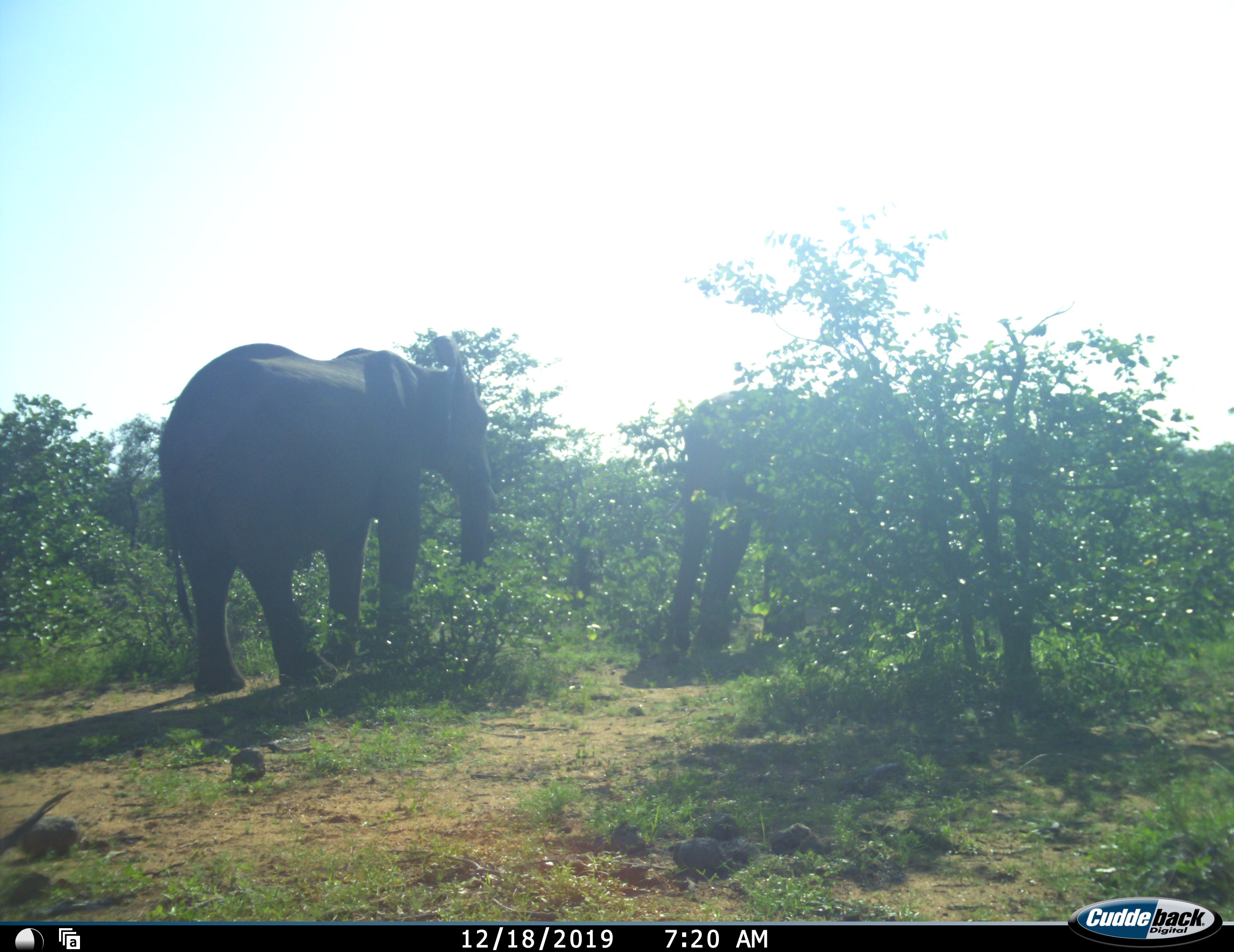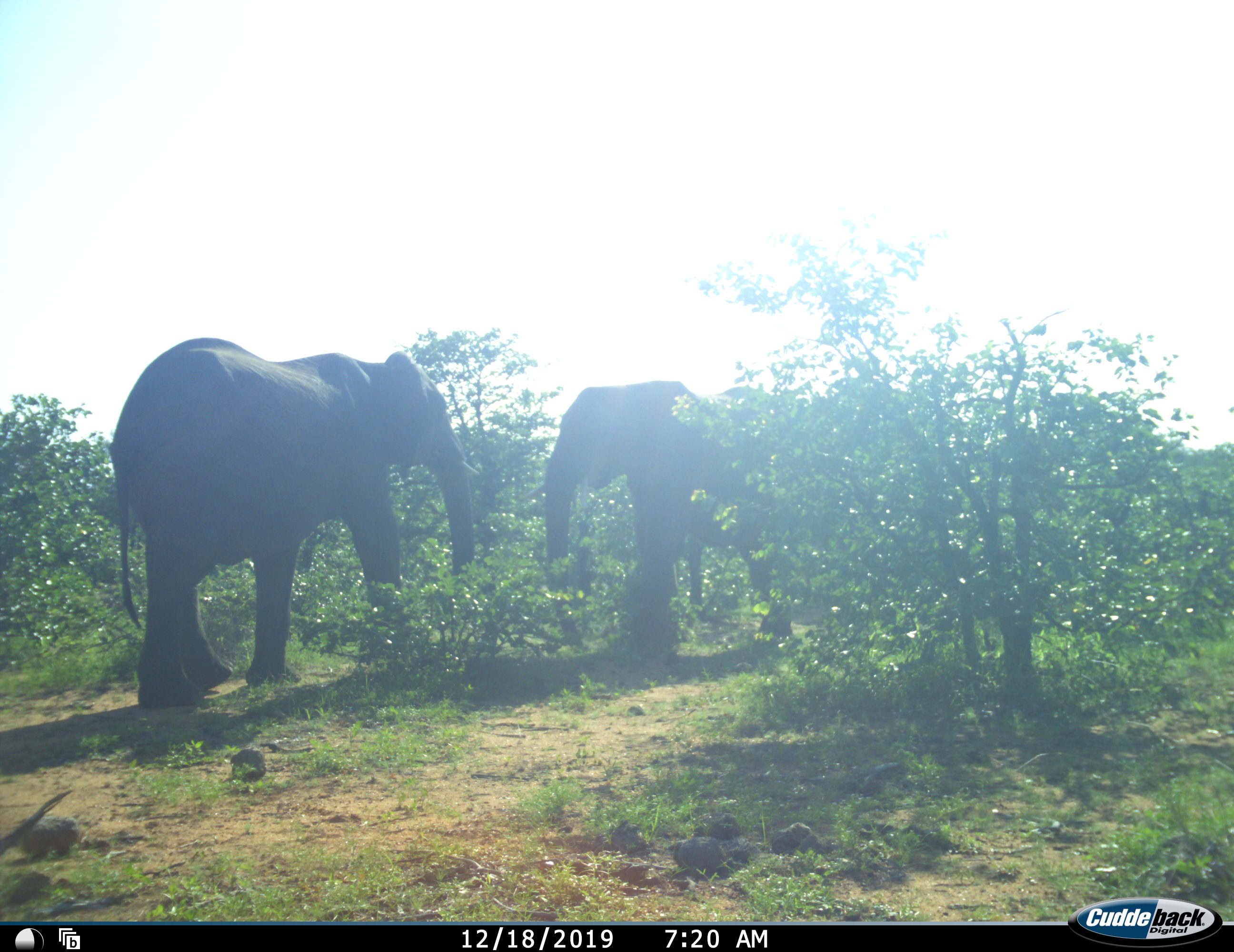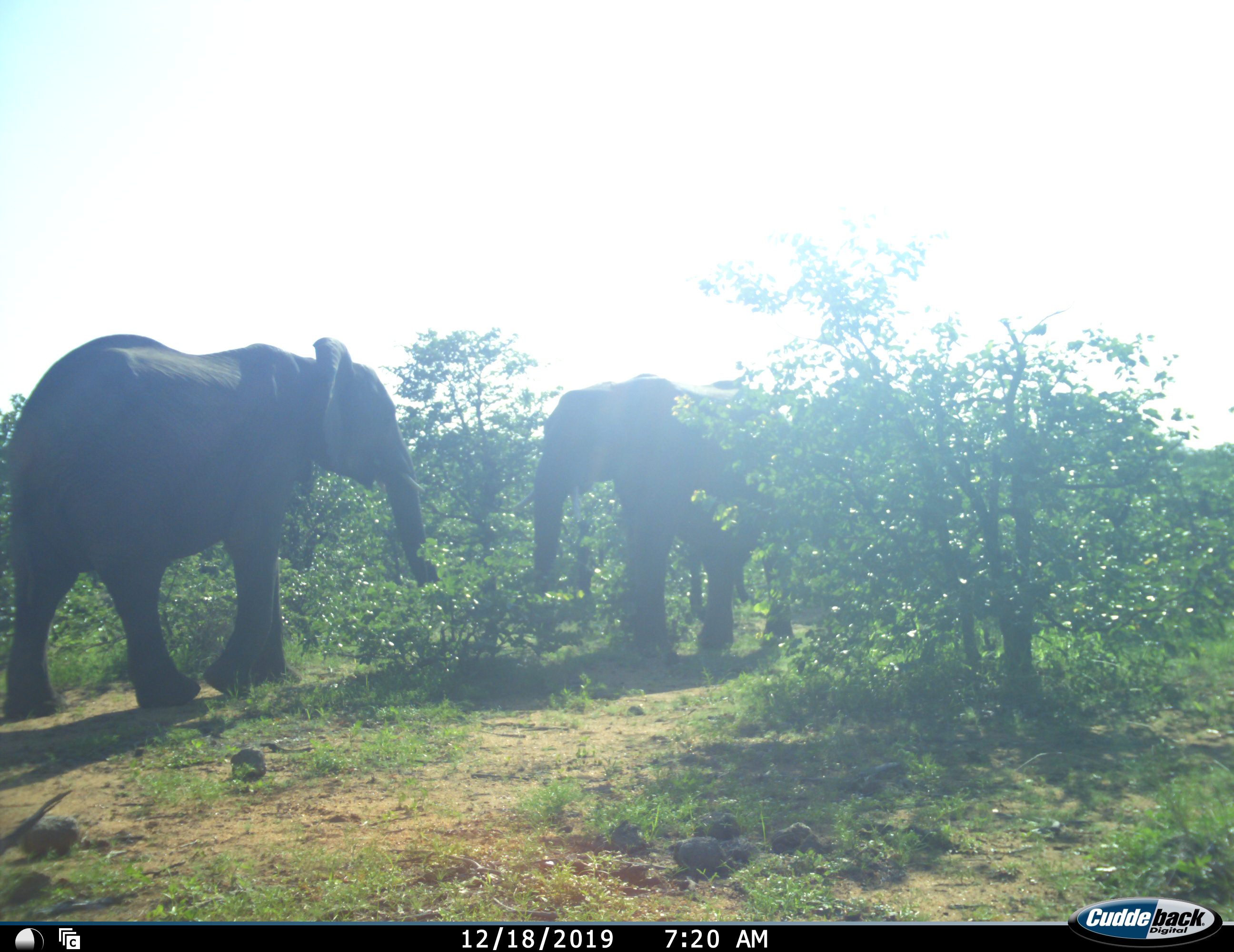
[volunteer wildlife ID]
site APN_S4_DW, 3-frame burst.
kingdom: Animalia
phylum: Chordata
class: Mammalia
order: Proboscidea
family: Elephantidae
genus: Loxodonta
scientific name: Loxodonta africana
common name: african bush elephant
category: elephant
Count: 2.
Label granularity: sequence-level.